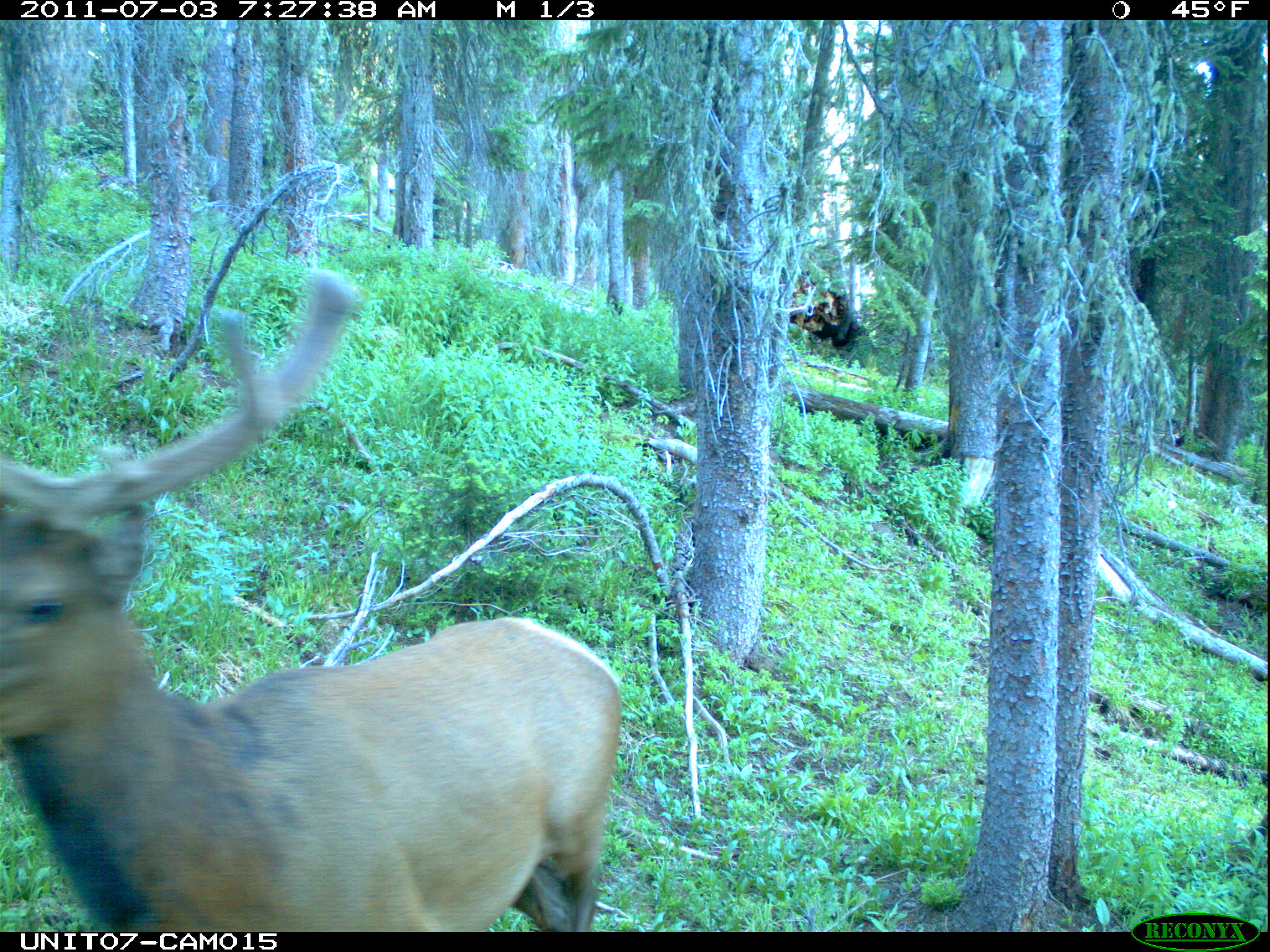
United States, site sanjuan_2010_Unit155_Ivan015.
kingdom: Animalia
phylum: Chordata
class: Mammalia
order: Artiodactyla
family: Cervidae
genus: Cervus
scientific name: Cervus elaphus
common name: red deer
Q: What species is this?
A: Cervus elaphus (red deer).